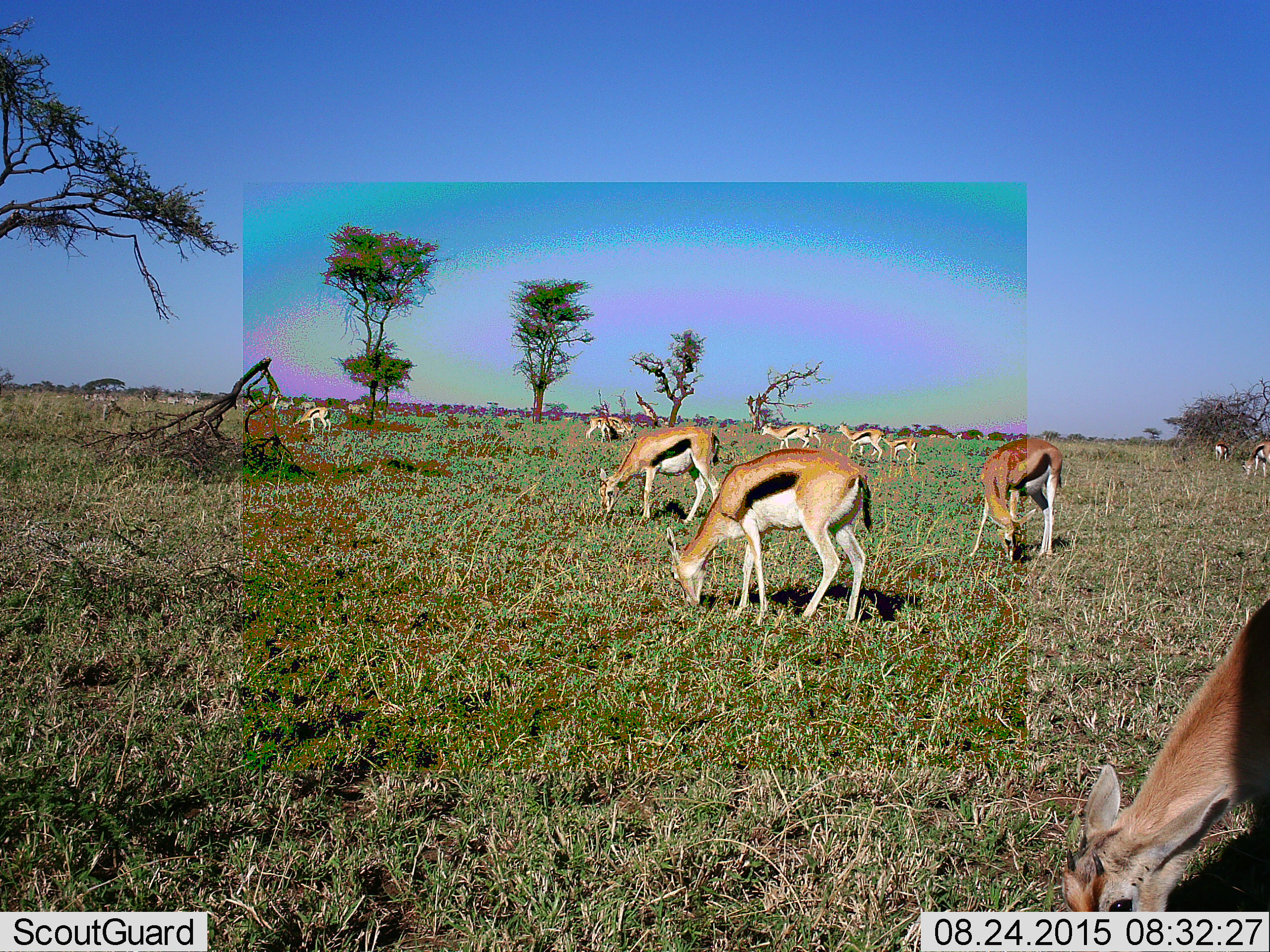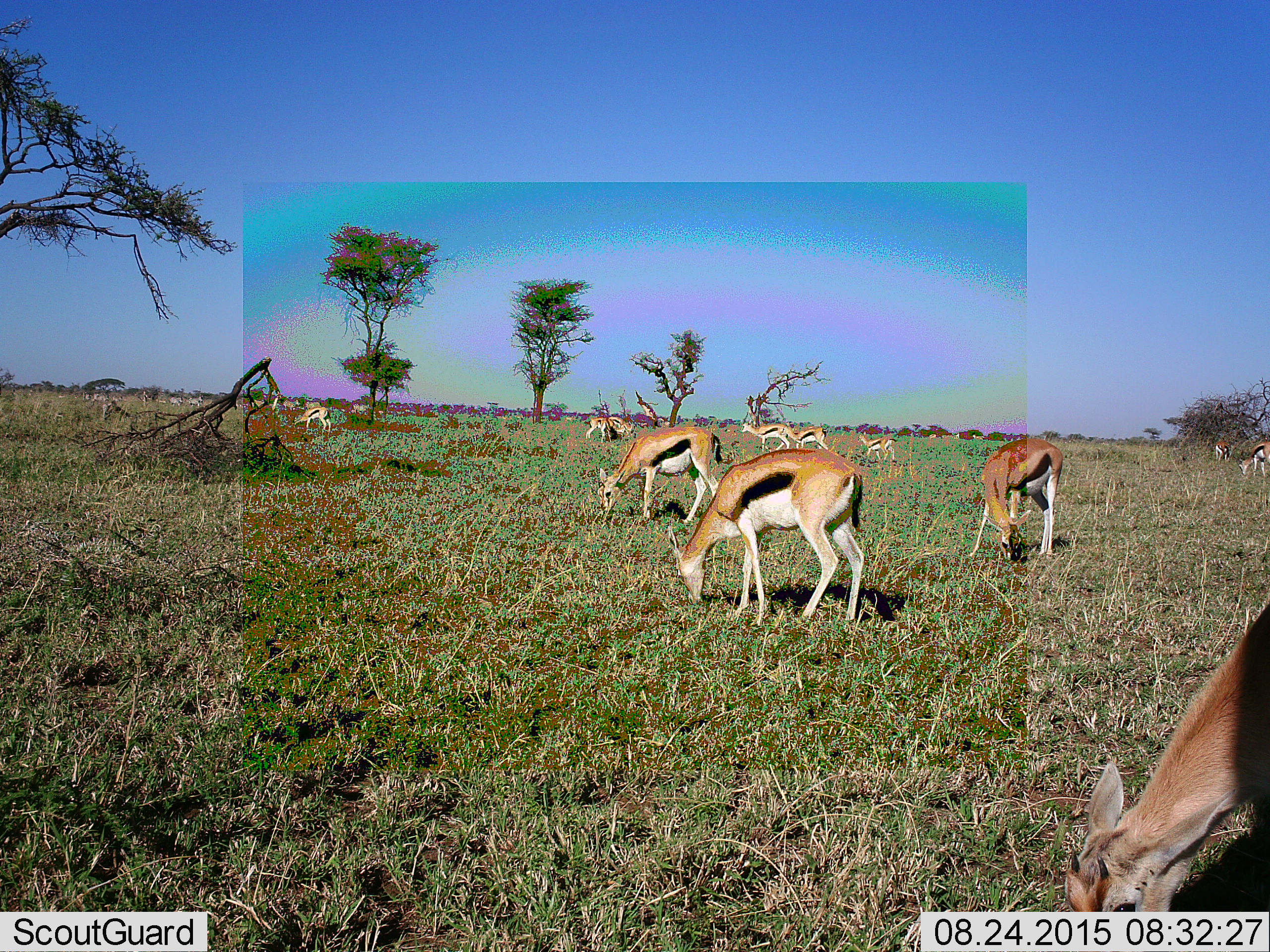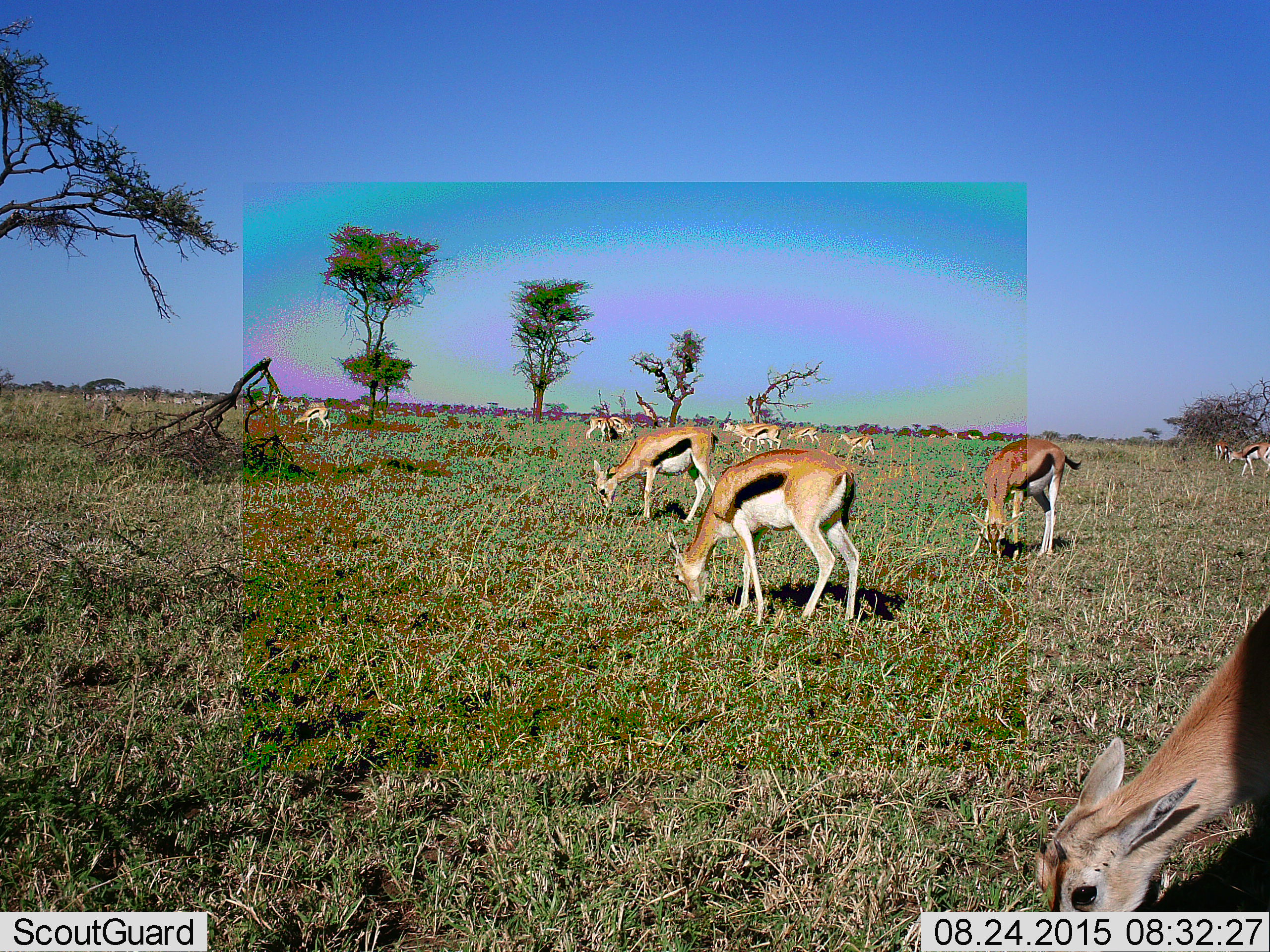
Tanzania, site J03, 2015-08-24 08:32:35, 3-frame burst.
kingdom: Animalia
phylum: Chordata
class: Mammalia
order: Artiodactyla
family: Bovidae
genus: Eudorcas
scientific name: Eudorcas thomsonii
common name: thomson's gazelle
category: gazellethomsons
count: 11-50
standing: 60%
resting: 0%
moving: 70%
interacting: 10%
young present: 30%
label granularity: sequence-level